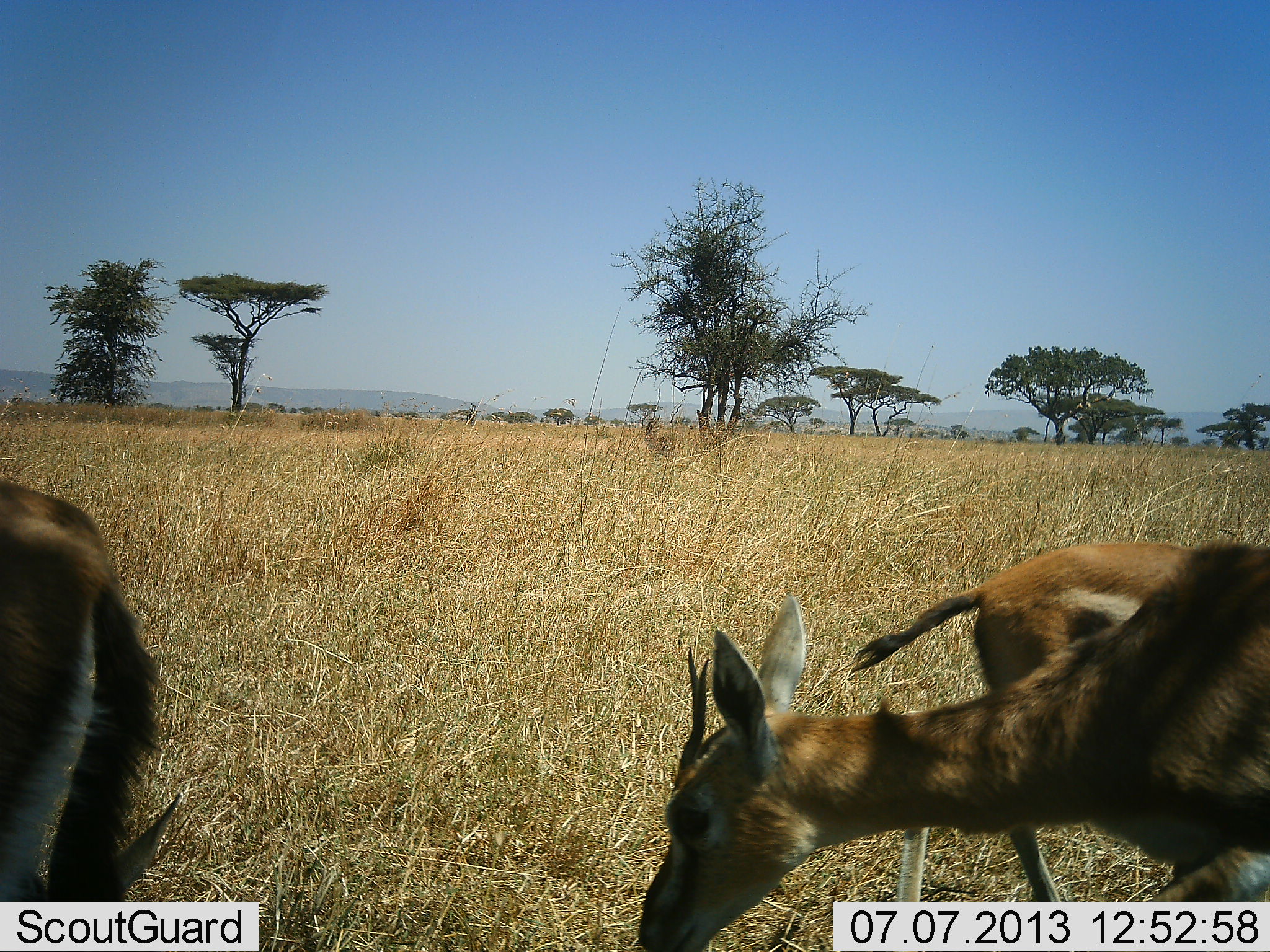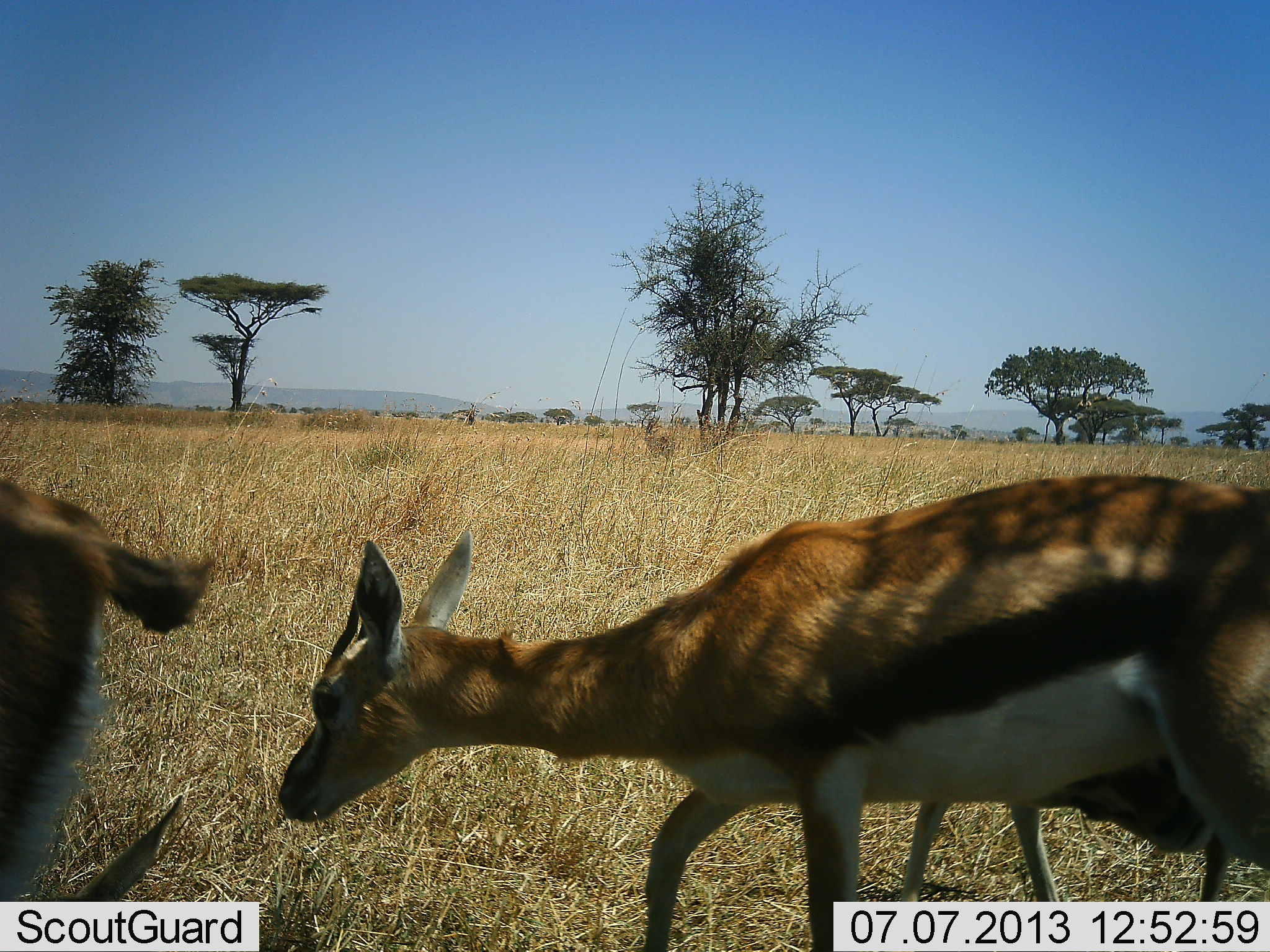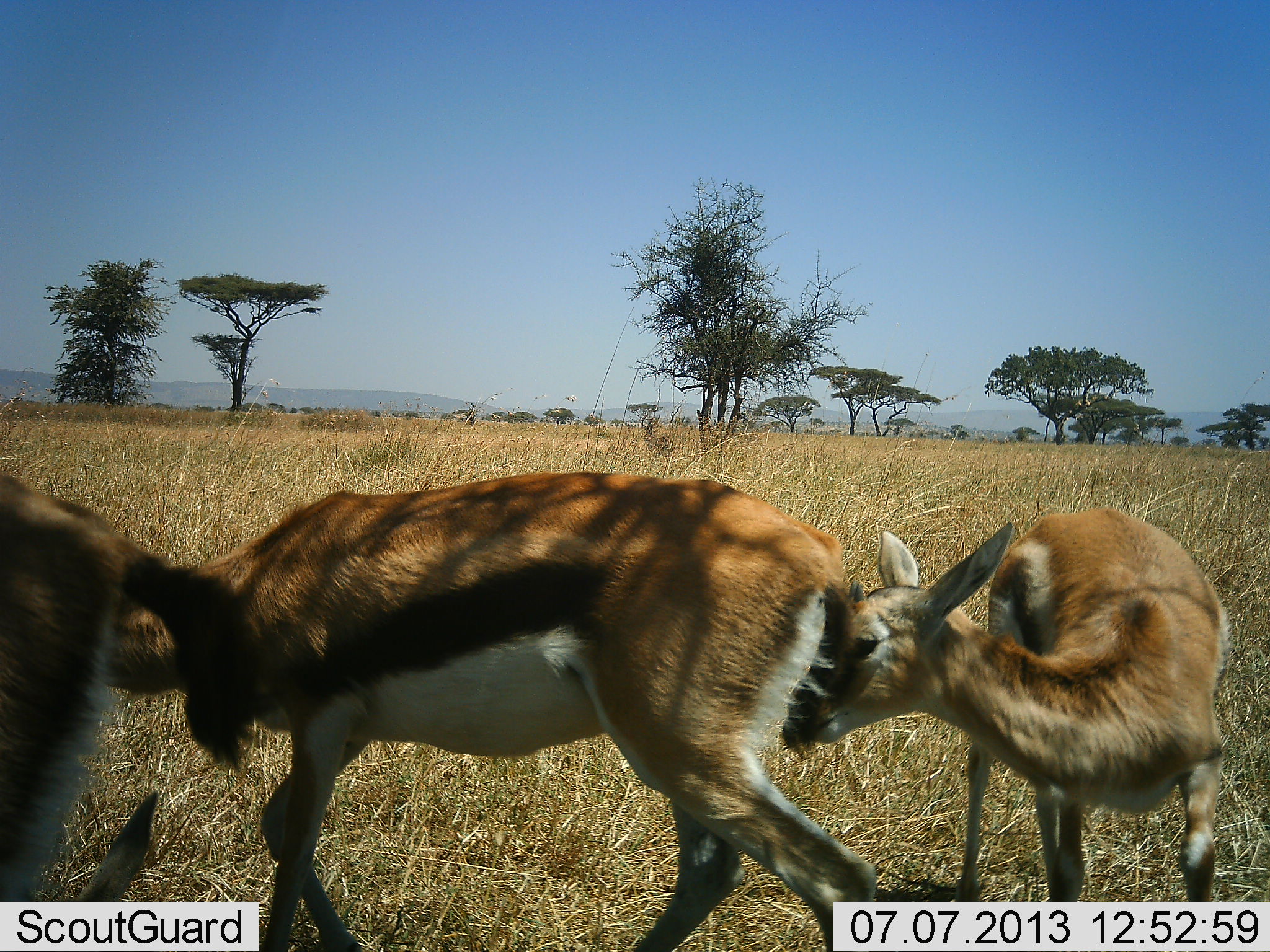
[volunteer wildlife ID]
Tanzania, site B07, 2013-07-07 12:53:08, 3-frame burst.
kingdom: Animalia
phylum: Chordata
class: Mammalia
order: Artiodactyla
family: Bovidae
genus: Eudorcas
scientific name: Eudorcas thomsonii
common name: thomson's gazelle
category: gazellethomsons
Gazellethomsons (thomson's gazelle) (Eudorcas thomsonii), count 3. Behavior (volunteer vote fractions): standing 56%, resting 6%, moving 88%, interacting 19%. Young present (vote fraction): 19%. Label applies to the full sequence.